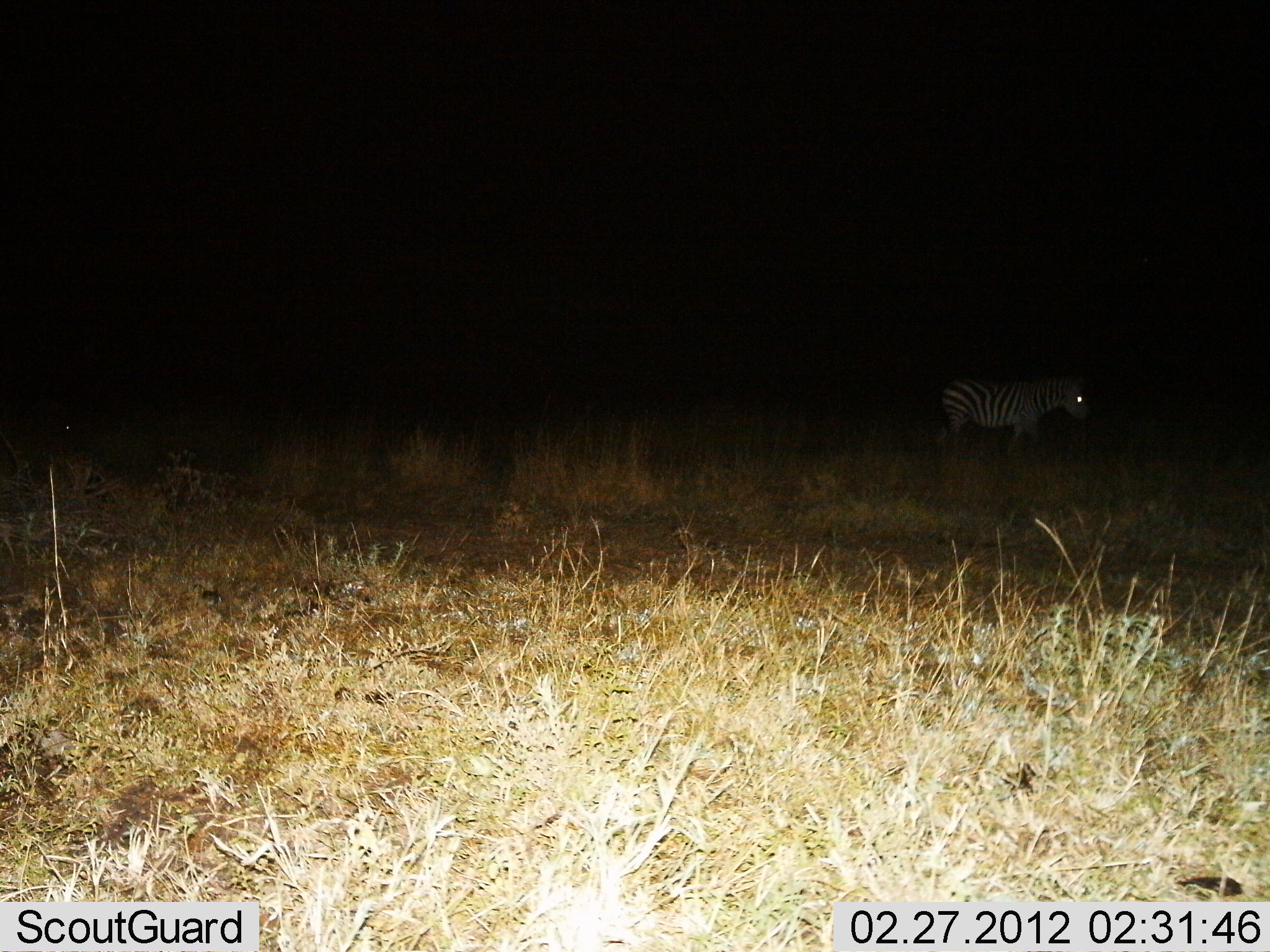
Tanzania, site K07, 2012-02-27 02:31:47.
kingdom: Animalia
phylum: Chordata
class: Mammalia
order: Perissodactyla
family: Equidae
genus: Equus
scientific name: Equus quagga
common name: plains zebra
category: zebra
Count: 1.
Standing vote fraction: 57%.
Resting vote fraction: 0%.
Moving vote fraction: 43%.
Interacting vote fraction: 0%.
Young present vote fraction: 0%.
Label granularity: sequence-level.